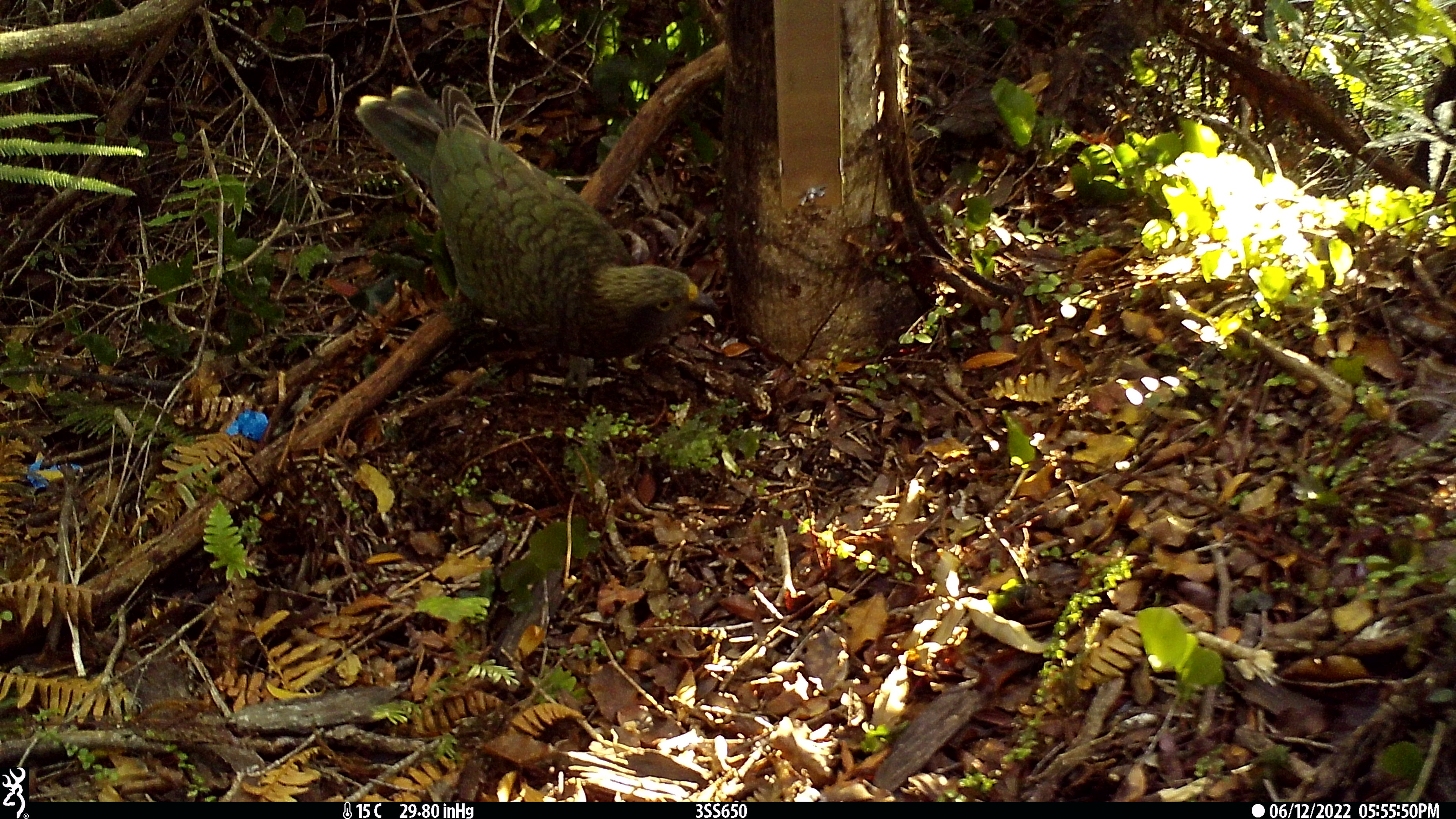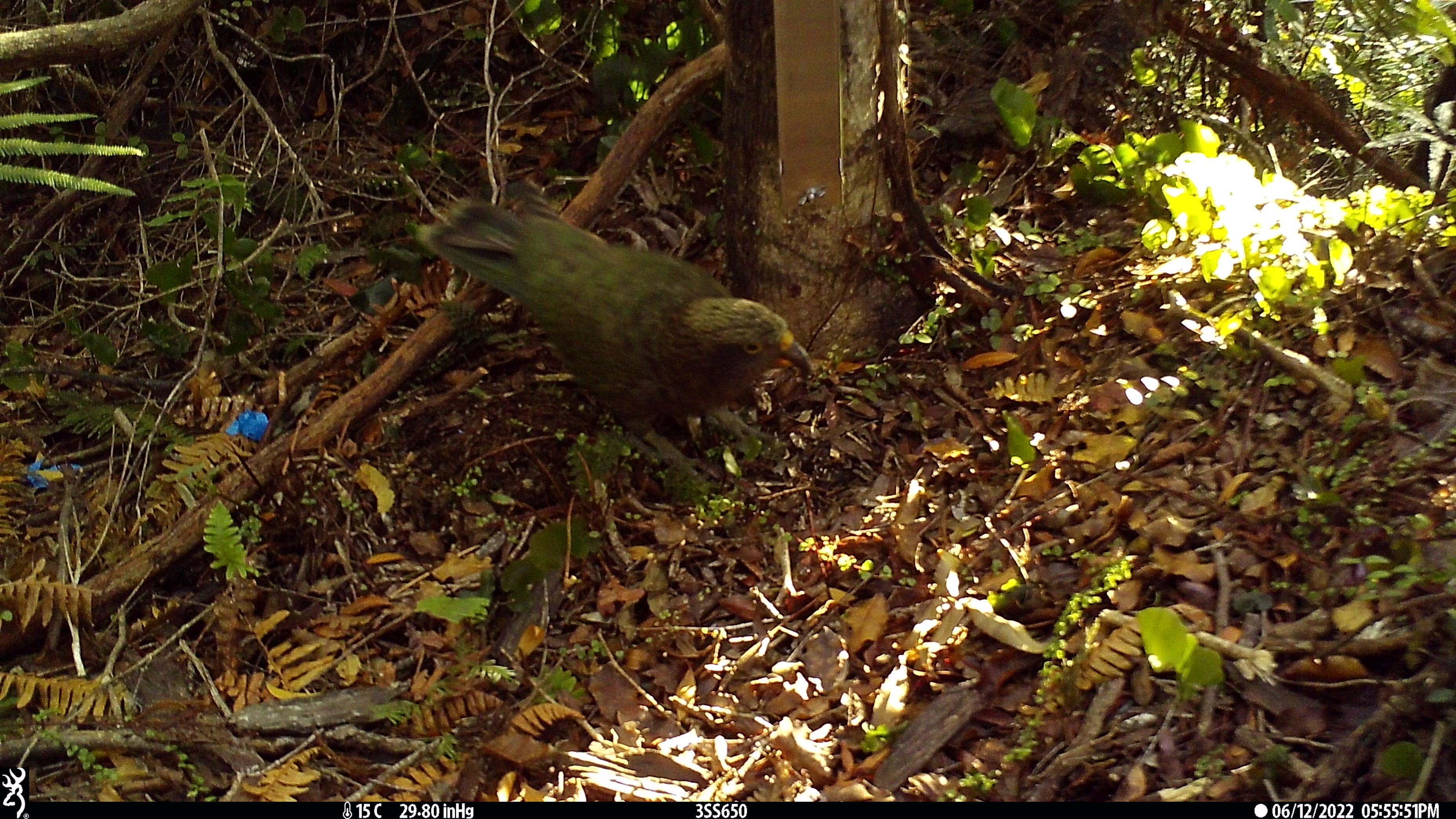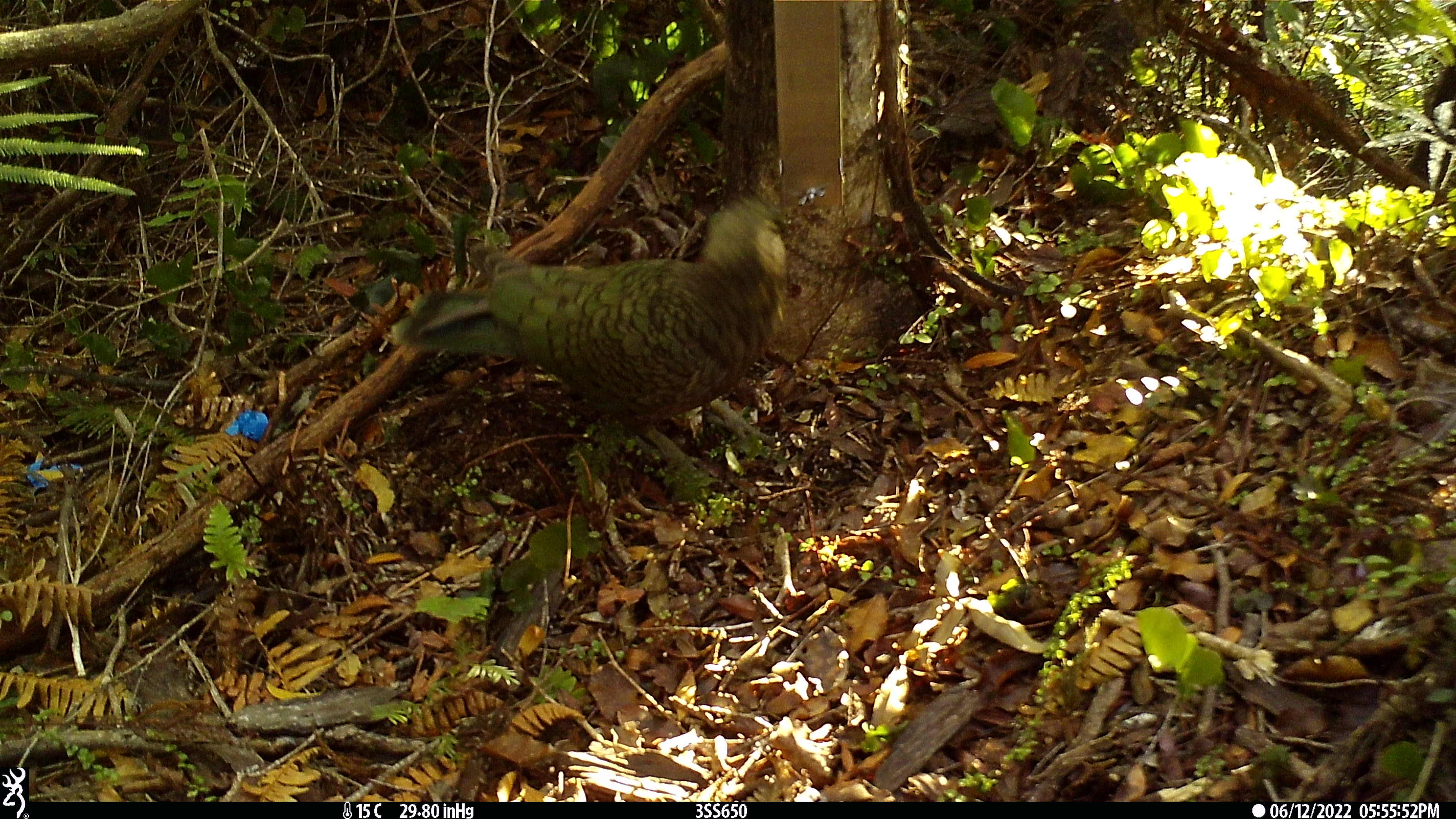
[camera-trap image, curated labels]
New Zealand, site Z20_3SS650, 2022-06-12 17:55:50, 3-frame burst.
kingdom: Animalia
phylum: Chordata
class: Aves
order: Psittaciformes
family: Strigopidae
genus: Nestor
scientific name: Nestor notabilis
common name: kea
Kea (Nestor notabilis).